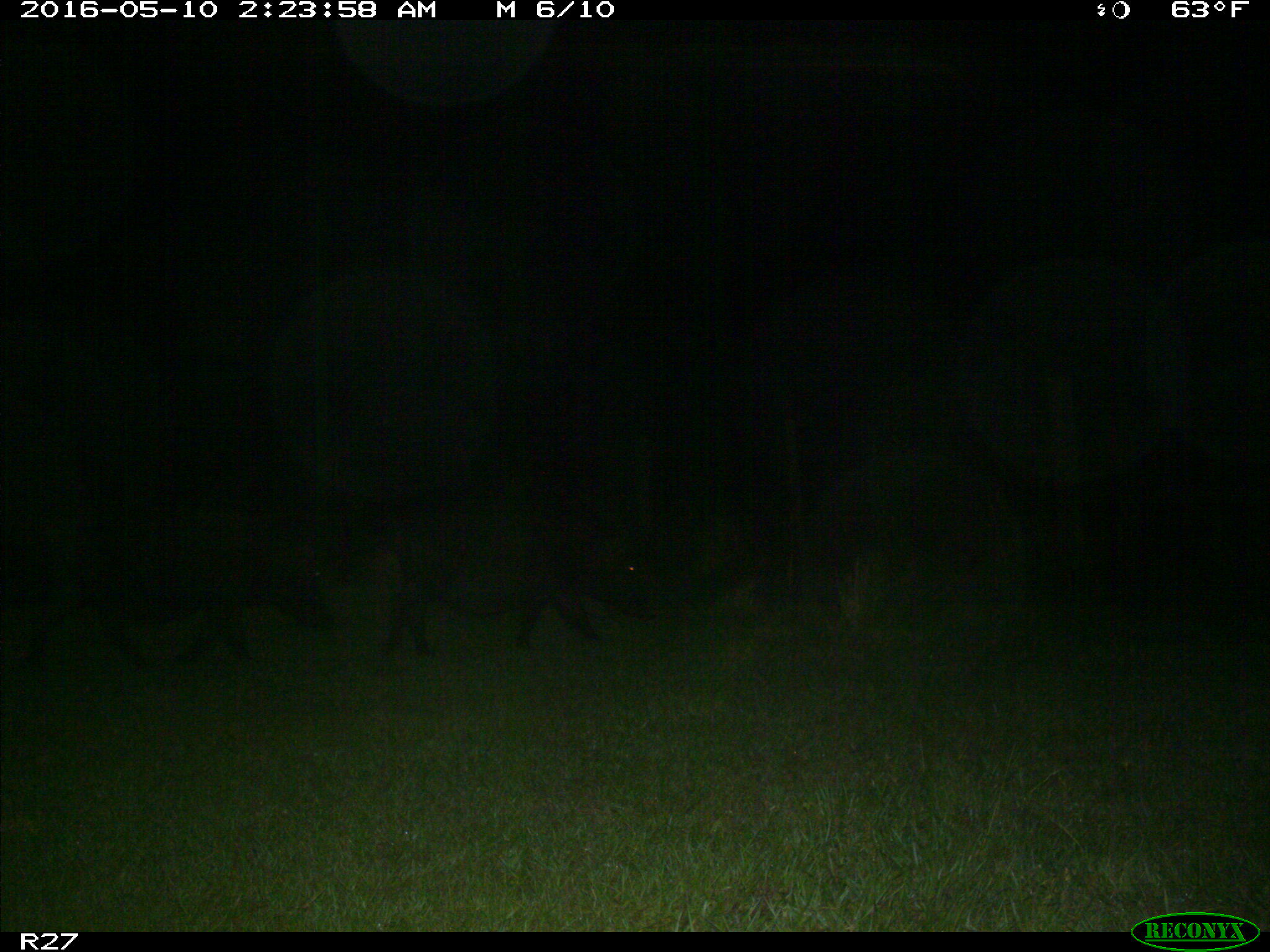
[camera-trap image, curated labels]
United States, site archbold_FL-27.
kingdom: Animalia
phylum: Chordata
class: Mammalia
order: Artiodactyla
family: Suidae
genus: Sus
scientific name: Sus scrofa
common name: wild boar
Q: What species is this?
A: Sus scrofa (wild boar).